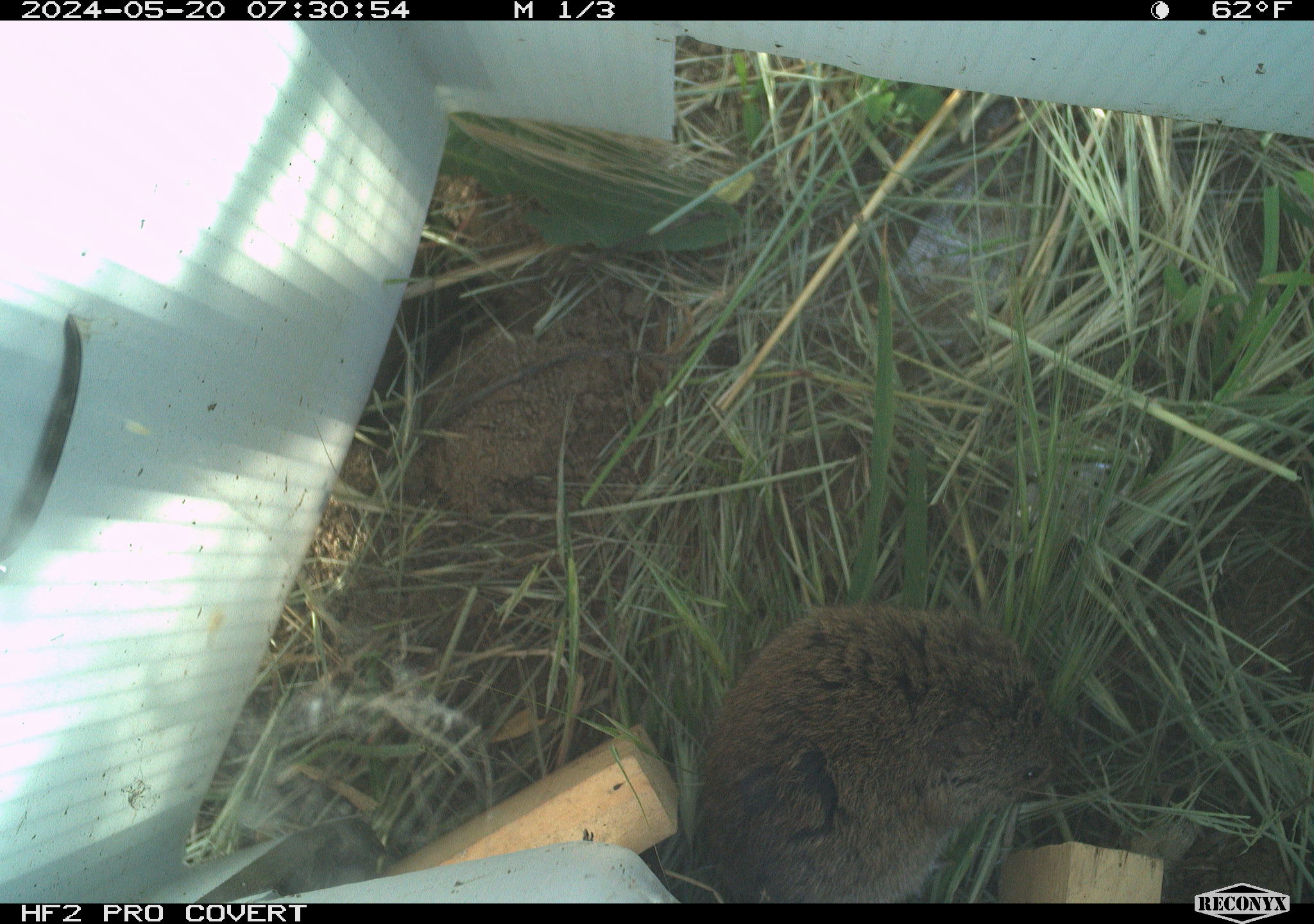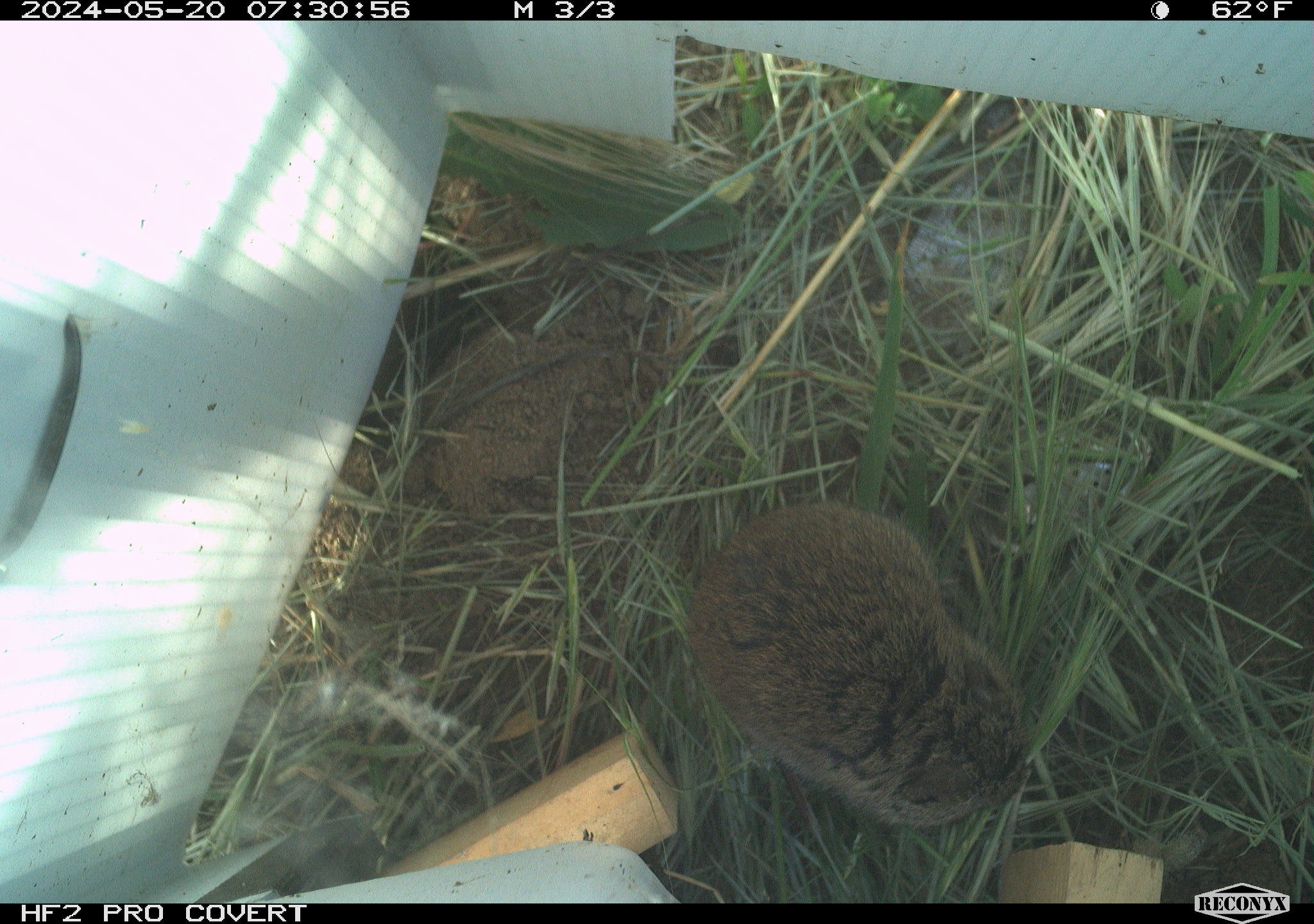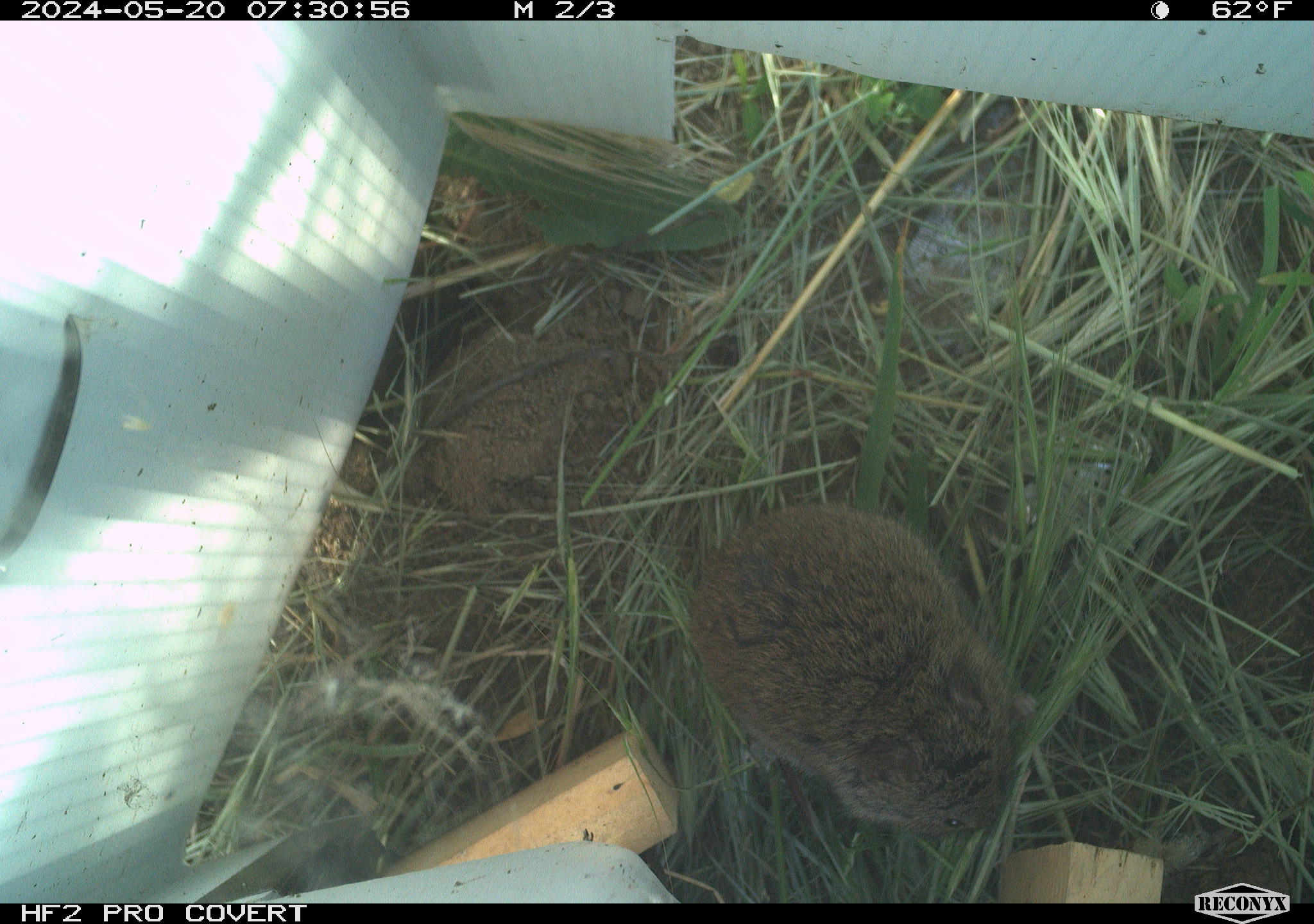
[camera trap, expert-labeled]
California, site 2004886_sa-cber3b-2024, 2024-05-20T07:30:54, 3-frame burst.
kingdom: Animalia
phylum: Chordata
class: Mammalia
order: Rodentia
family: Cricetidae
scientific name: Arvicolinae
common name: voles, lemmings, and muskrats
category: arvicolinae subfamily